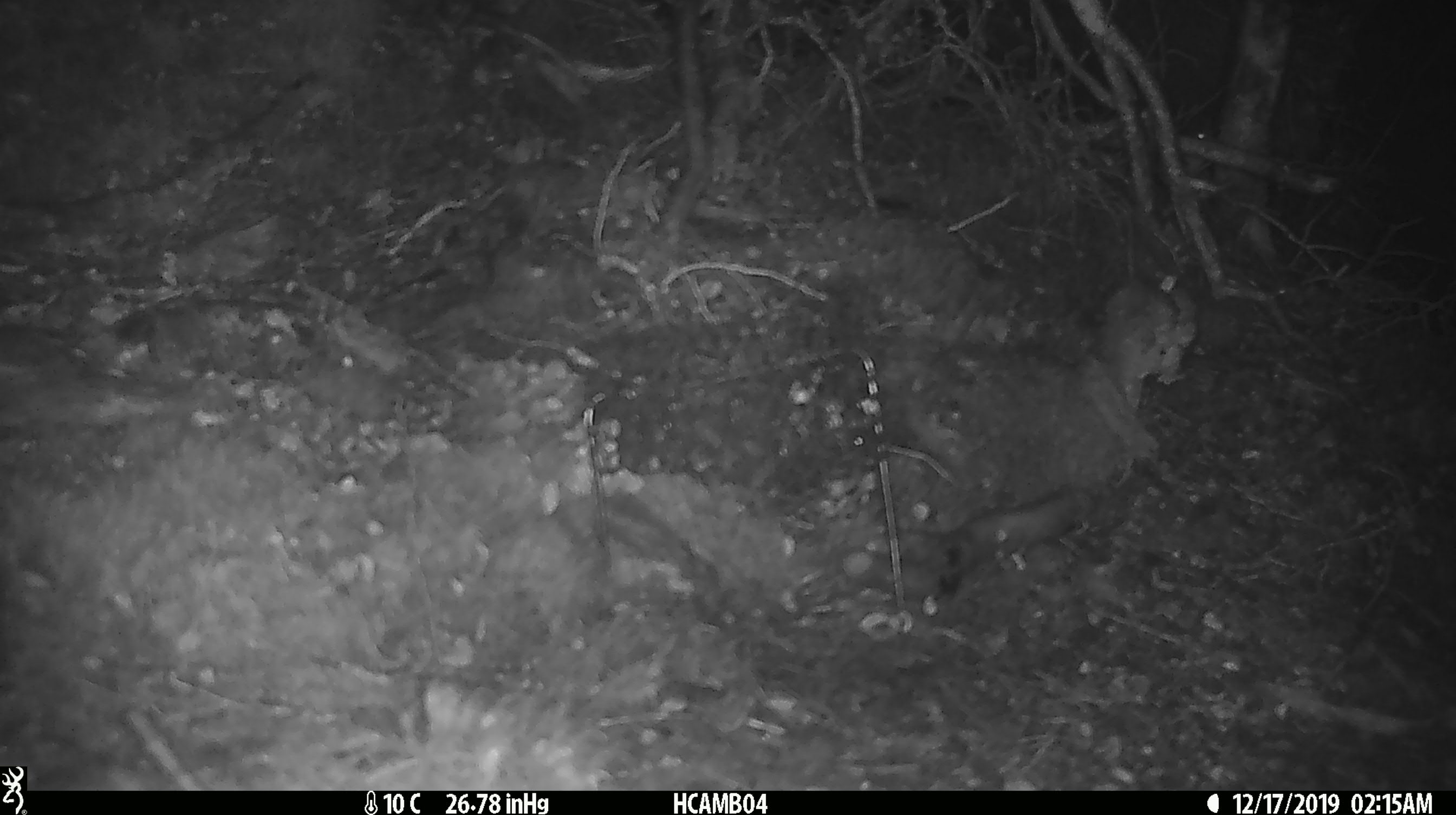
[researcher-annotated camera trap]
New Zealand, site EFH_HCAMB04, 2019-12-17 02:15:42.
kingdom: Animalia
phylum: Chordata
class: Mammalia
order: Rodentia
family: Muridae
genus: Mus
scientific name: Mus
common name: mouse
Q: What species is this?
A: Mouse (Mus).